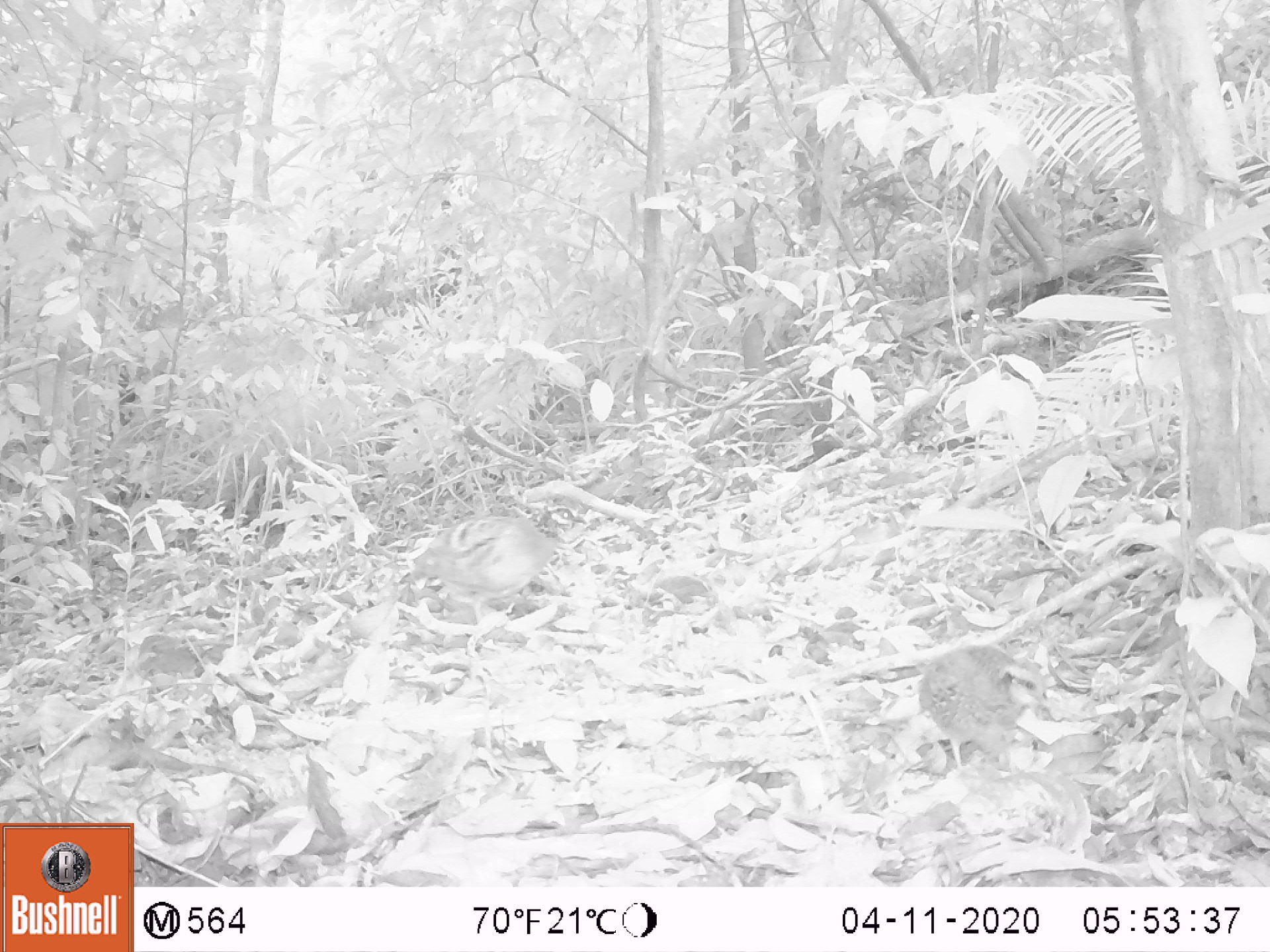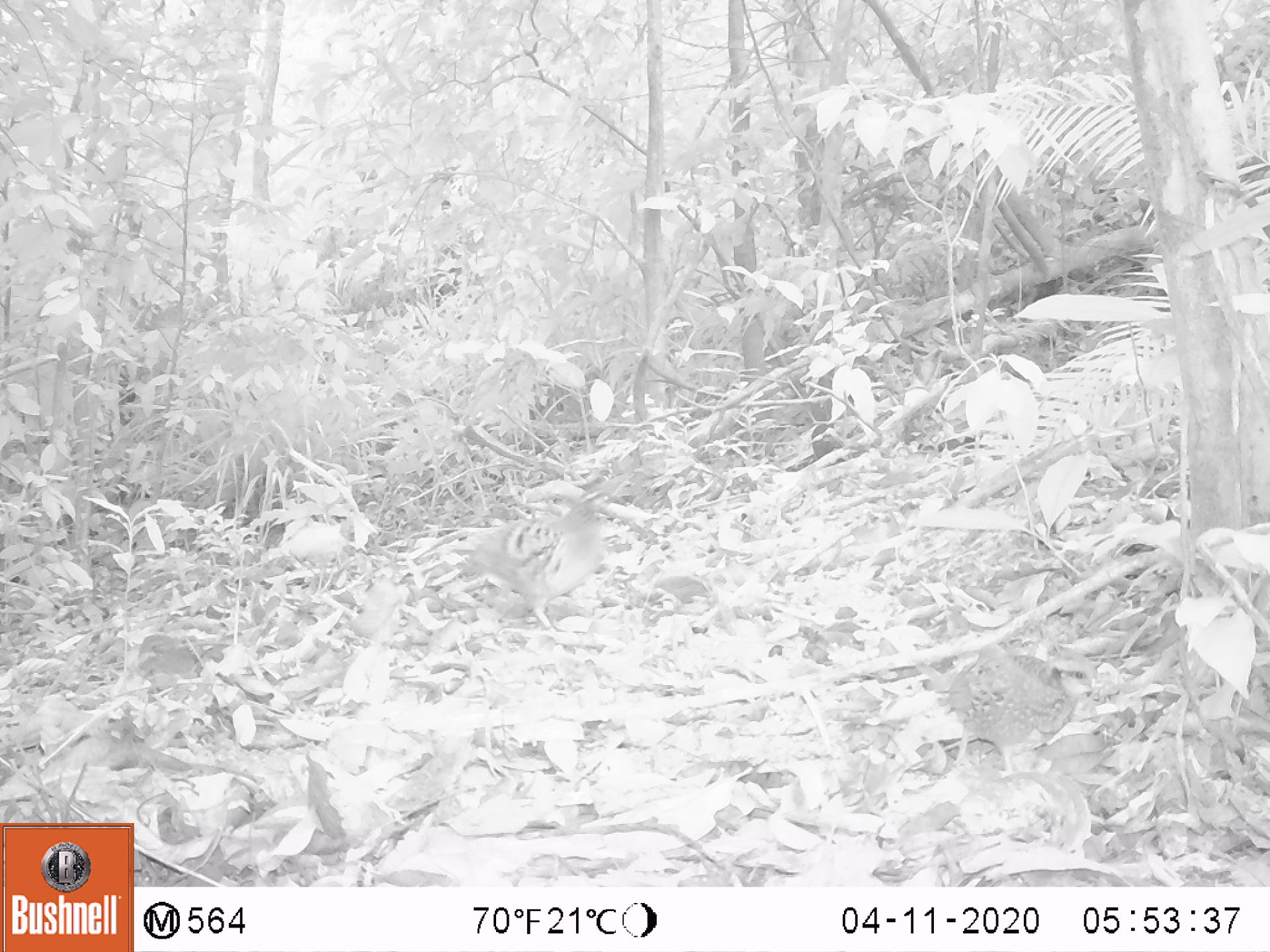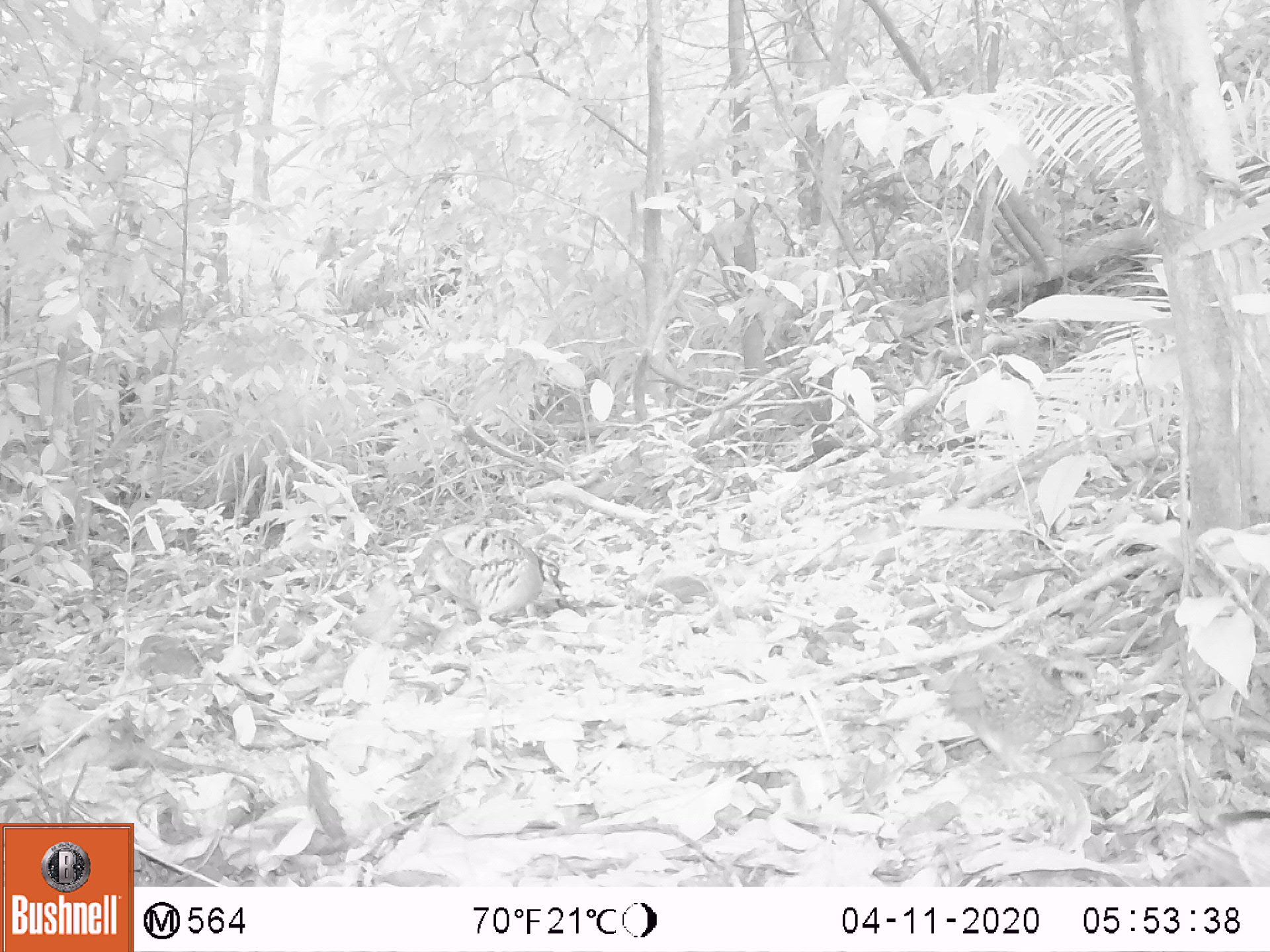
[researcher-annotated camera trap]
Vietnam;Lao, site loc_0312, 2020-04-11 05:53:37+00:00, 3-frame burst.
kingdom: Animalia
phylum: Chordata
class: Aves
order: Galliformes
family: Phasianidae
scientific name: Phasianidae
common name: partridge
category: unidentified partridge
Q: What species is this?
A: Unidentified partridge (partridge) (Phasianidae).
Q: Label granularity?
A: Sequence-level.